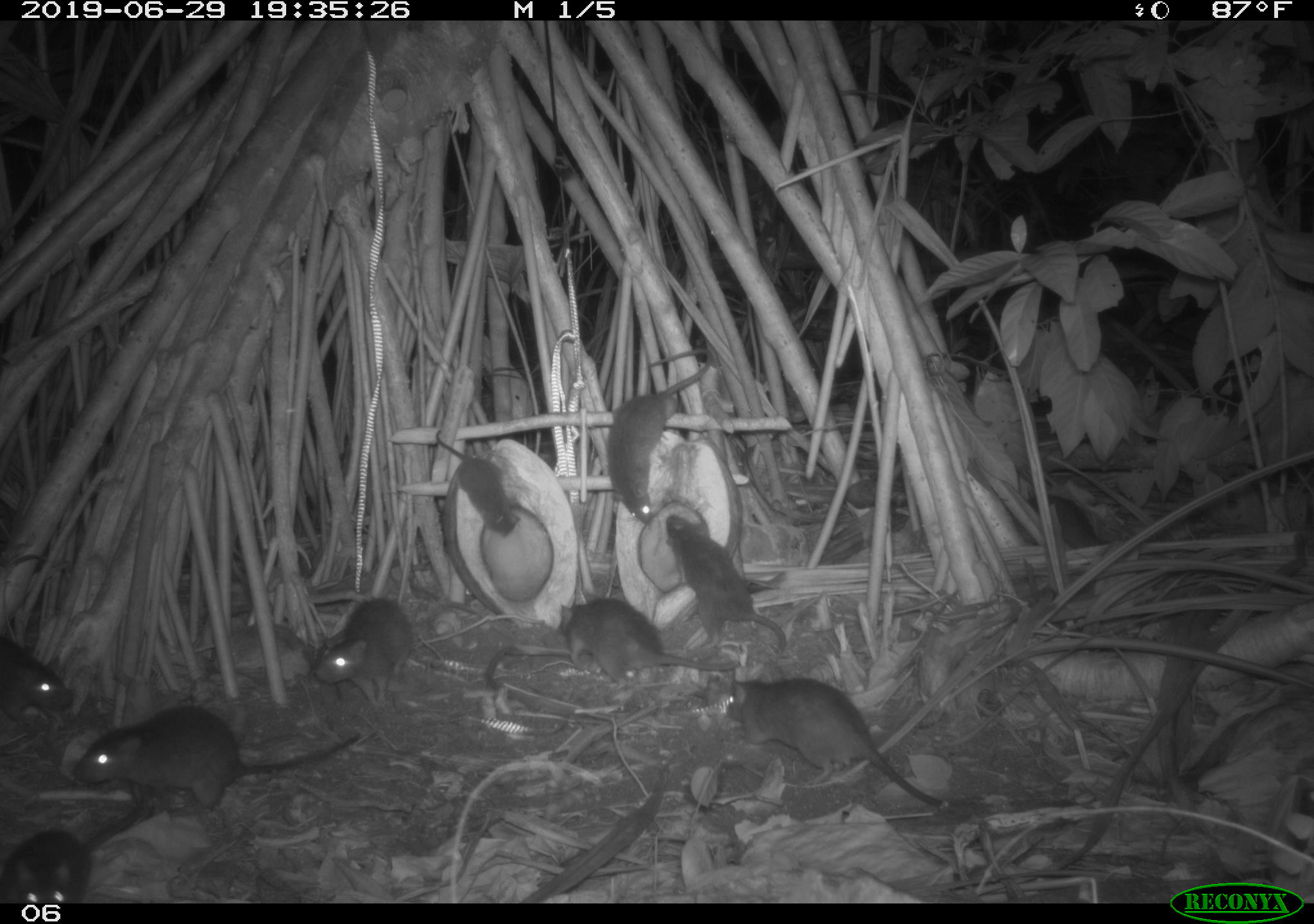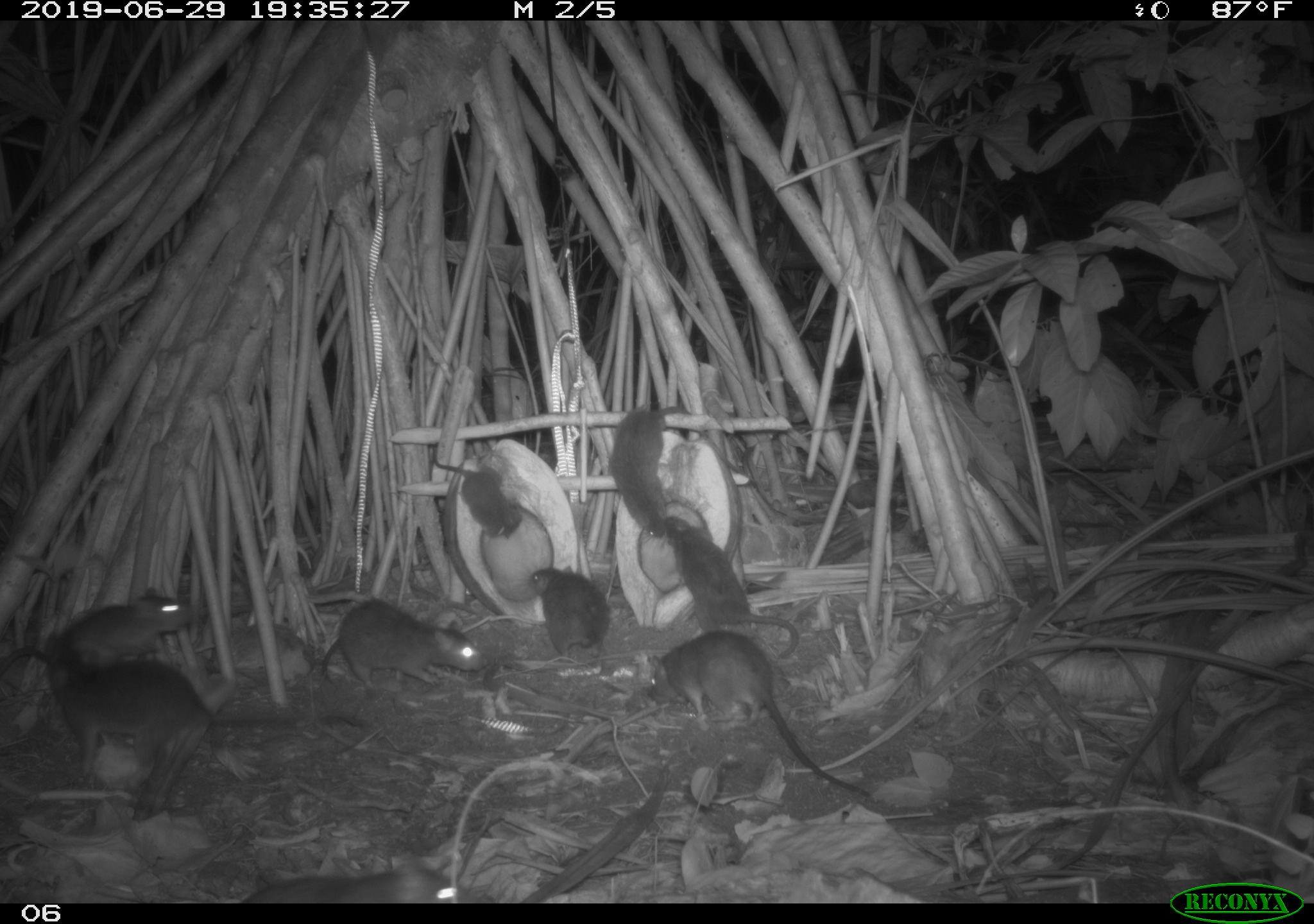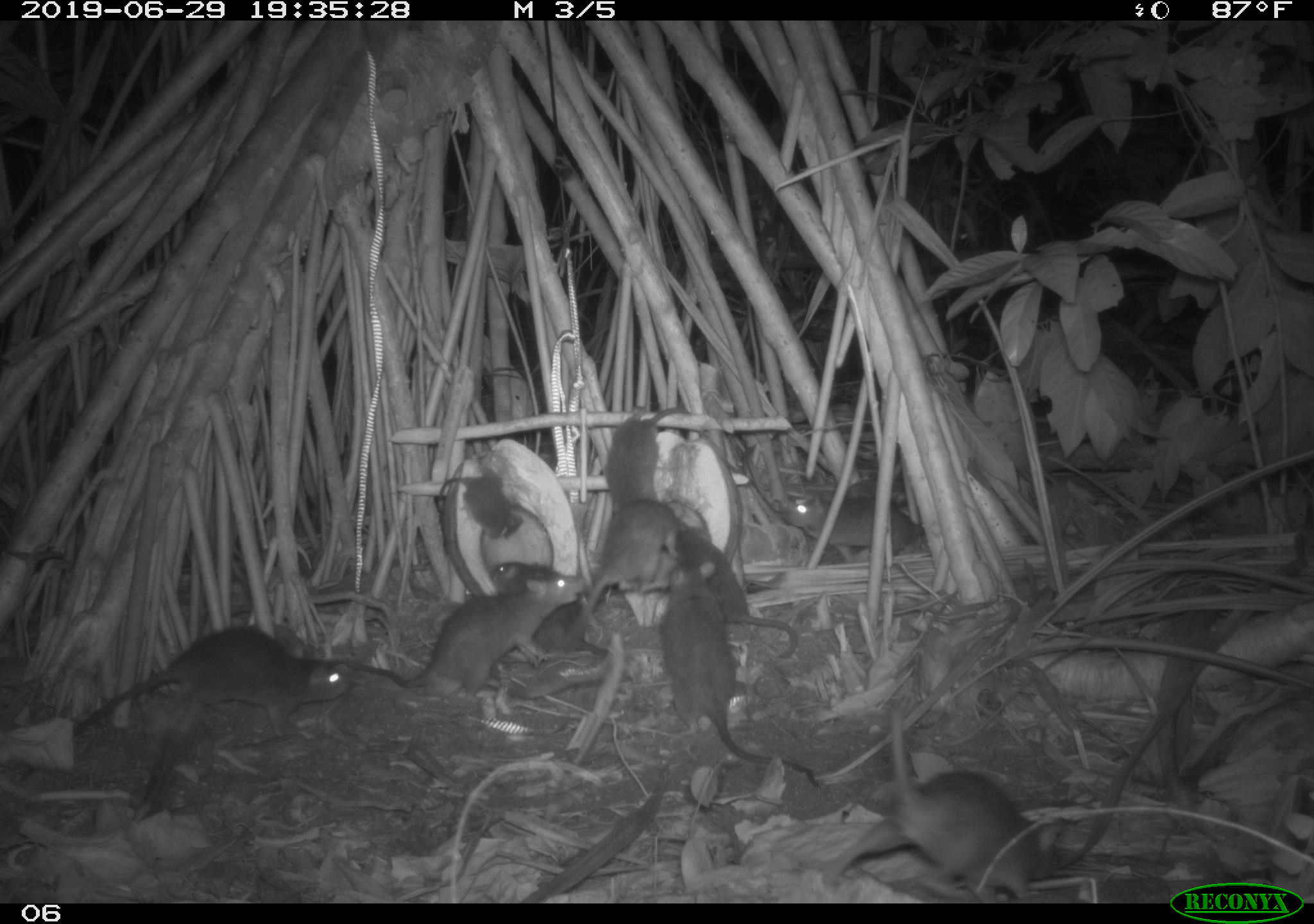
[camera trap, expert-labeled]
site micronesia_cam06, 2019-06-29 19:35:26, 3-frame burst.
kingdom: Animalia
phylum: Chordata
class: Mammalia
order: Rodentia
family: Muridae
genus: Rattus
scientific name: Rattus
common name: rat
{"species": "rat (Rattus)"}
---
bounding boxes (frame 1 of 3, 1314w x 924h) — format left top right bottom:
rat: 722 674 959 813; 68 701 370 810; 606 341 717 529; 663 509 794 656; 558 597 744 683; 2 794 148 901; 312 593 428 714; 434 428 522 544; 0 625 82 733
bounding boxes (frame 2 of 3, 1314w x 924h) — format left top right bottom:
rat: 39 631 375 820; 648 631 873 803; 608 403 756 549; 665 512 804 660; 0 586 200 685; 318 599 489 696; 247 844 476 902; 527 562 619 667; 425 442 523 537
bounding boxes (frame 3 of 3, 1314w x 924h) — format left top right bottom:
rat: 822 698 1073 900; 660 554 821 790; 69 616 365 744; 333 565 590 710; 673 518 803 664; 767 486 933 571; 489 558 616 664; 577 496 688 616; 602 397 697 521; 430 470 526 540